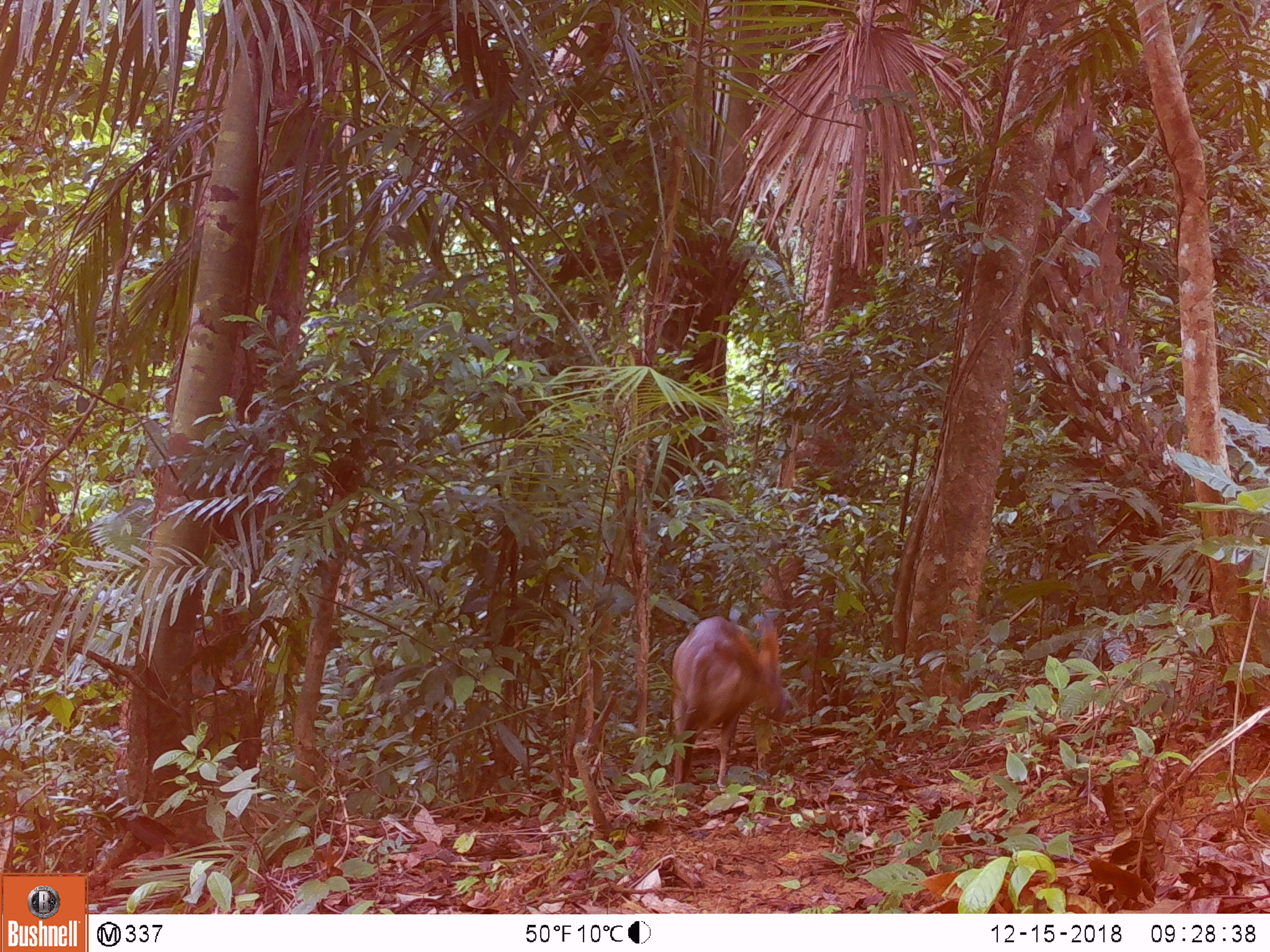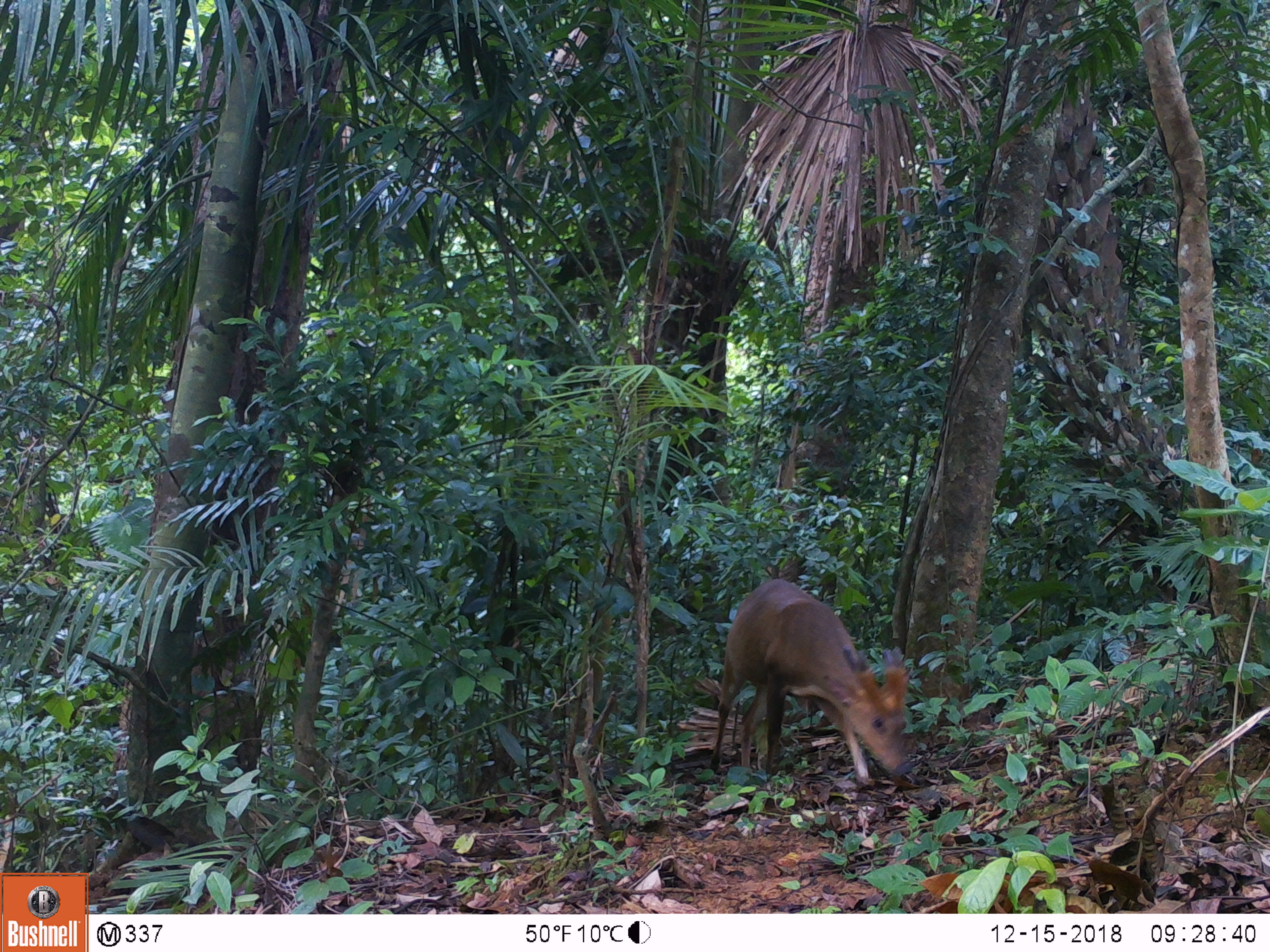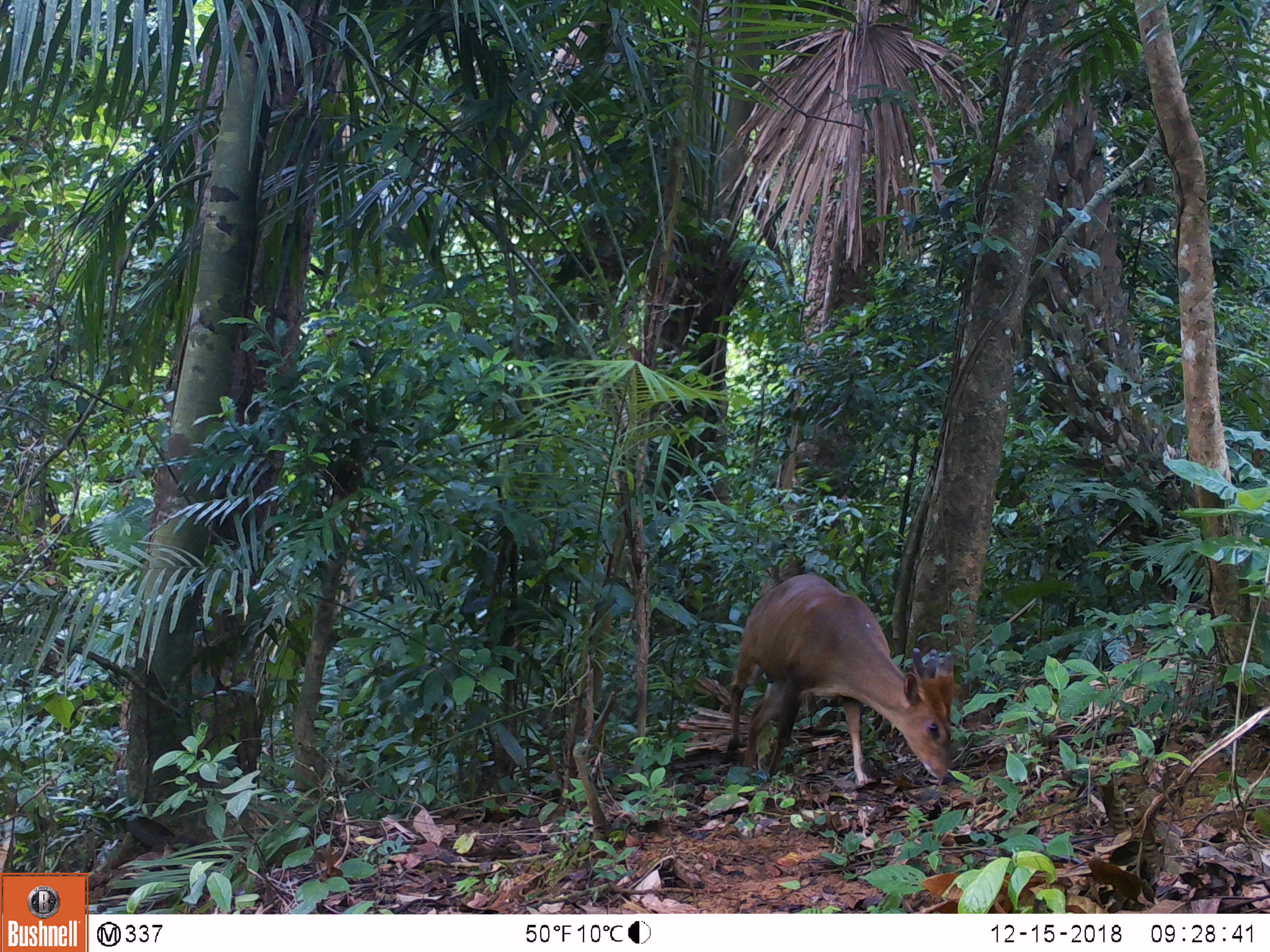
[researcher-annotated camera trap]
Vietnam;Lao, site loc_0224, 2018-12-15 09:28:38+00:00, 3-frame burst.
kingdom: Animalia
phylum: Chordata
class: Mammalia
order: Artiodactyla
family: Cervidae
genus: Muntiacus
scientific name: Muntiacus vuquangensis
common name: large-antlered muntjac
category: large antlered muntjac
Large antlered muntjac (large-antlered muntjac) (Muntiacus vuquangensis). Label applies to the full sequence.